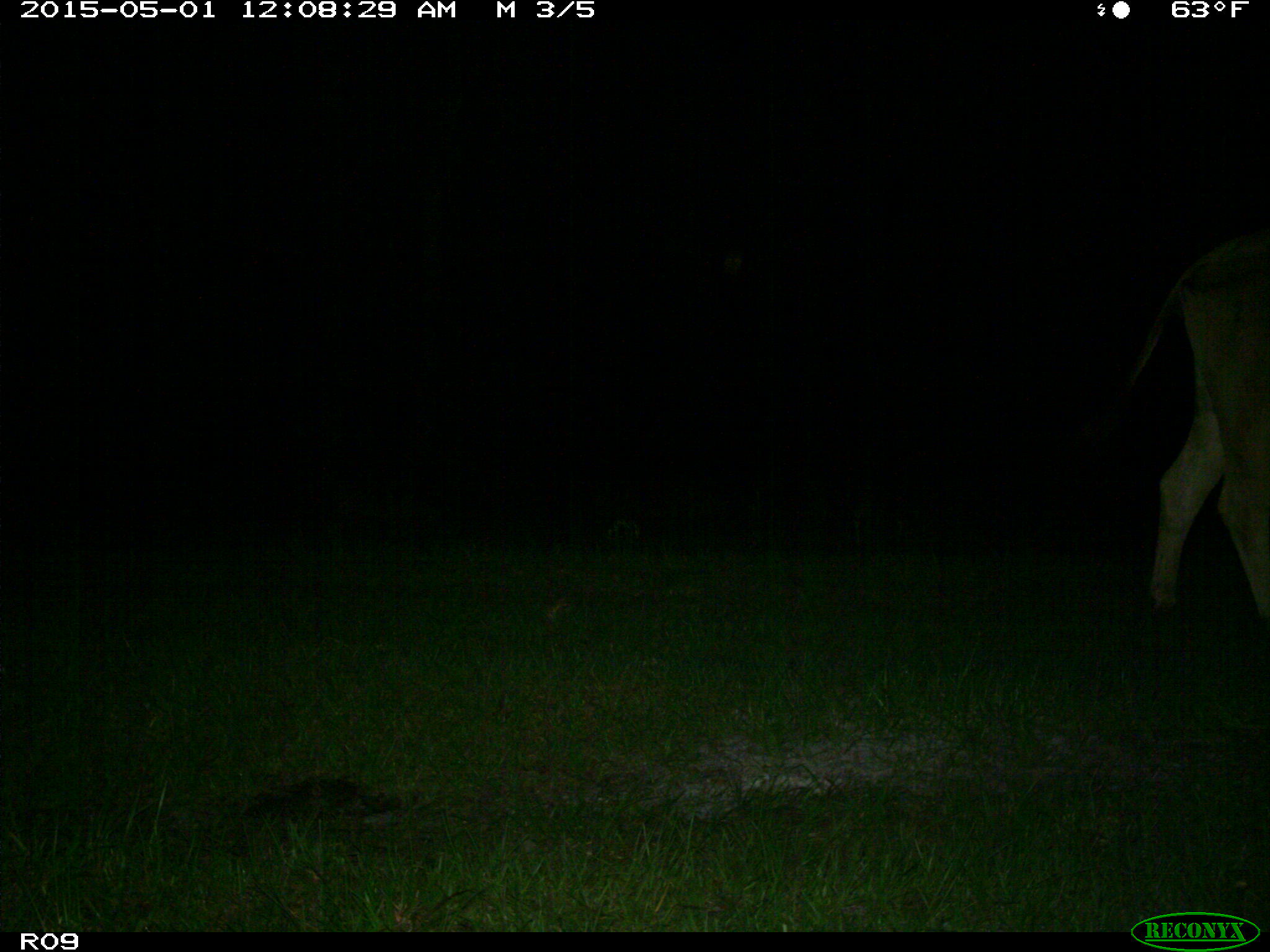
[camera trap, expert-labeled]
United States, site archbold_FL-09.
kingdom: Animalia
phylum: Chordata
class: Mammalia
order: Artiodactyla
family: Bovidae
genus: Bos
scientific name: Bos taurus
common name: domestic cow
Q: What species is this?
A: Bos taurus (domestic cow).